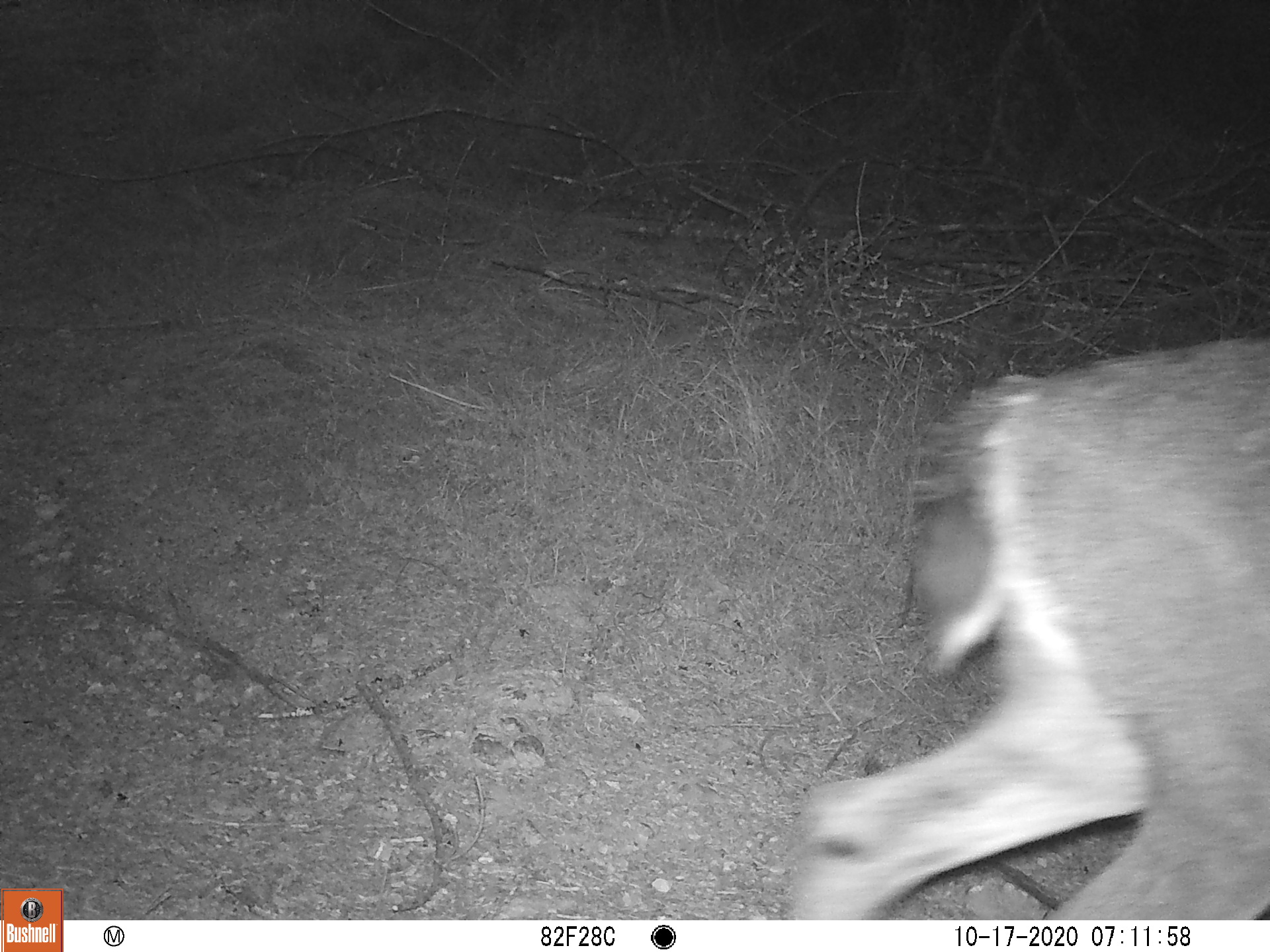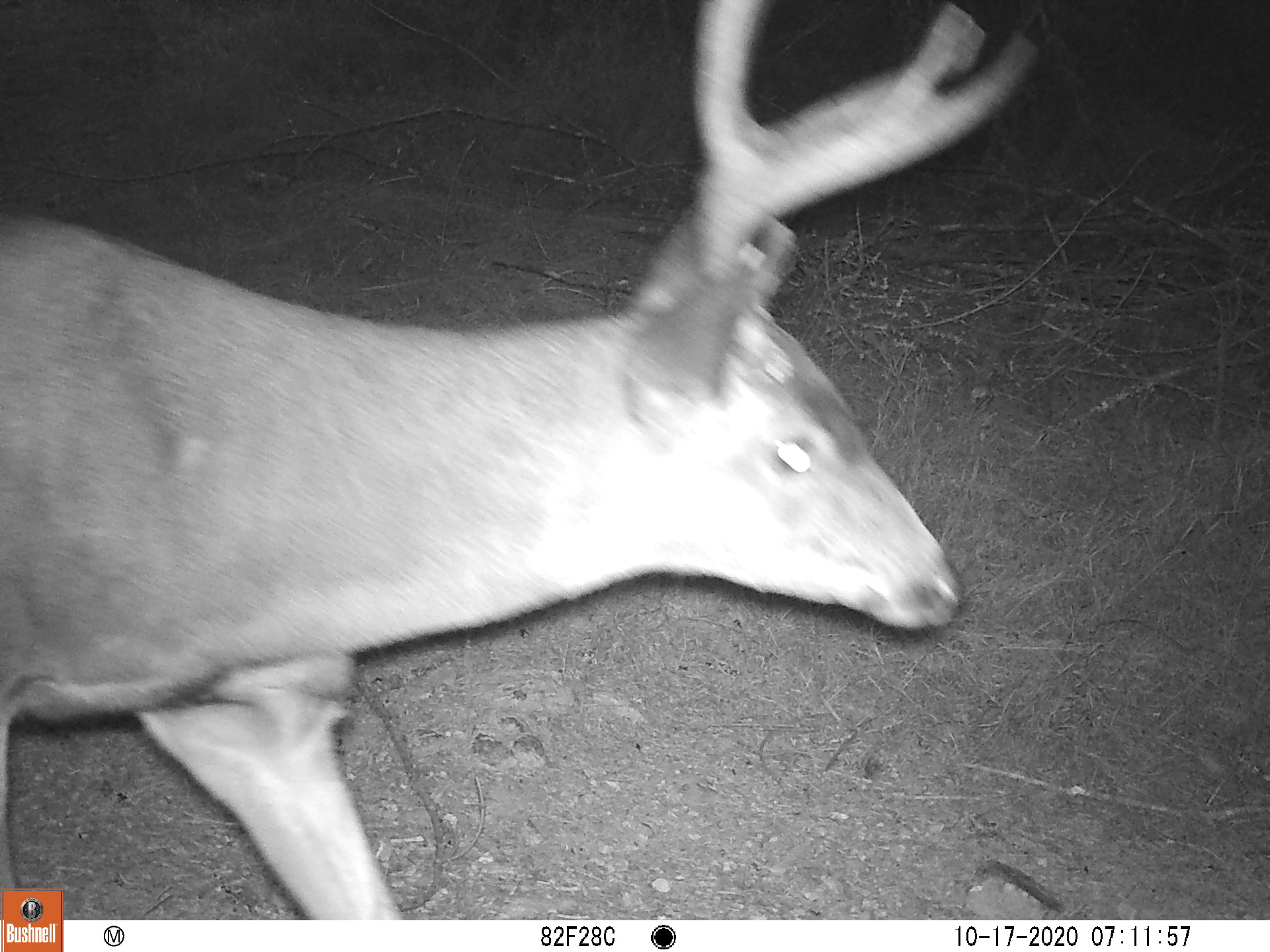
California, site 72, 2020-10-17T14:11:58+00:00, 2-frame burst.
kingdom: Animalia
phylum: Chordata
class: Mammalia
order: Artiodactyla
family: Cervidae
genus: Odocoileus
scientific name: Odocoileus hemionus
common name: mule deer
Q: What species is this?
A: Mule deer (Odocoileus hemionus).